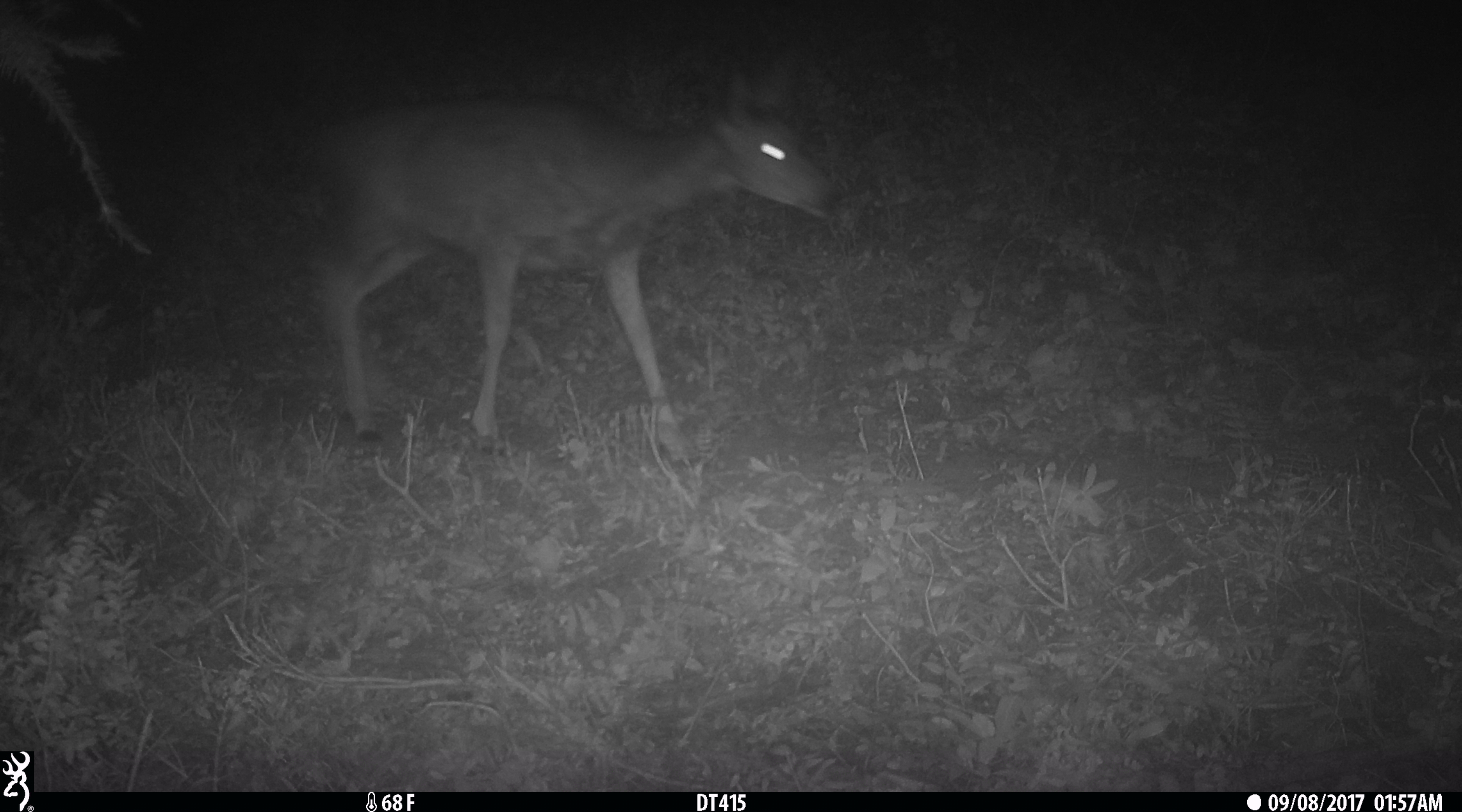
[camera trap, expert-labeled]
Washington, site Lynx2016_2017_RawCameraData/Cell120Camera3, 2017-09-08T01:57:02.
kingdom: Animalia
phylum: Chordata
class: Mammalia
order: Artiodactyla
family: Cervidae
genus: Odocoileus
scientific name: Odocoileus hemionus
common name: mule deer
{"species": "Odocoileus hemionus (mule deer)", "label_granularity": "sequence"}